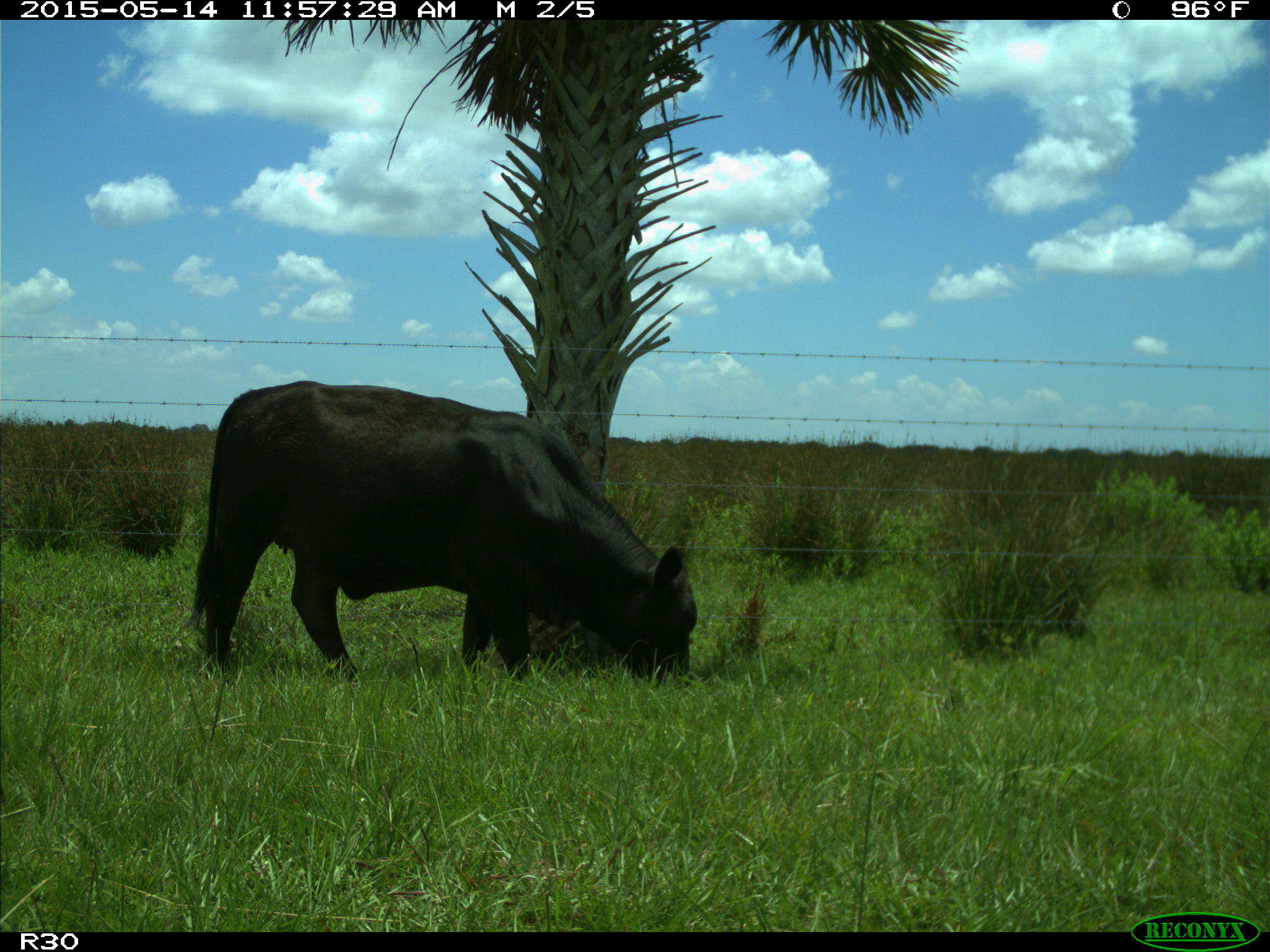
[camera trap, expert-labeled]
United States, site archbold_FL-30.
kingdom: Animalia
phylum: Chordata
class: Mammalia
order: Artiodactyla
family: Bovidae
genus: Bos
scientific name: Bos taurus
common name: domestic cow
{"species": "Bos taurus (domestic cow)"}